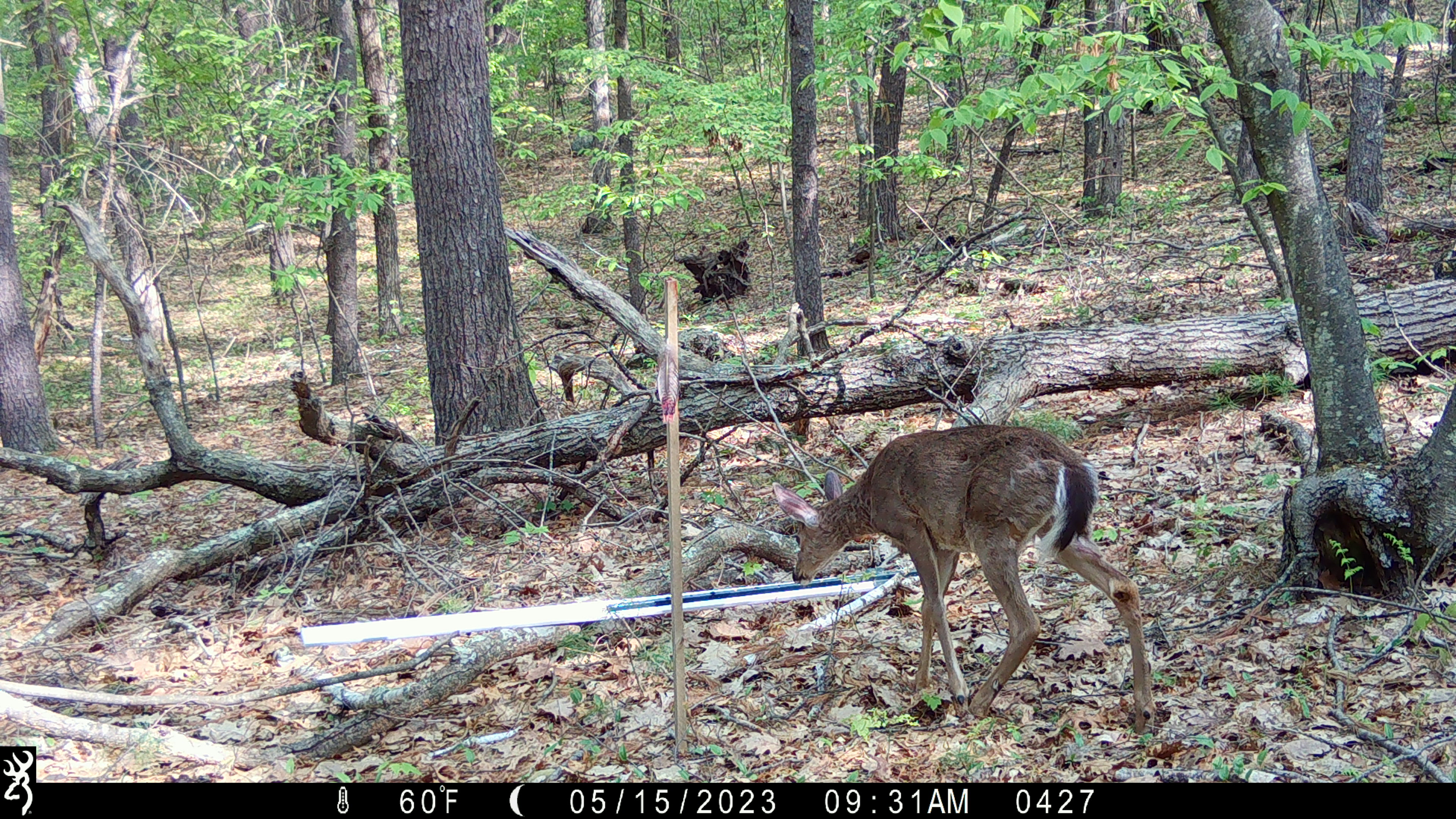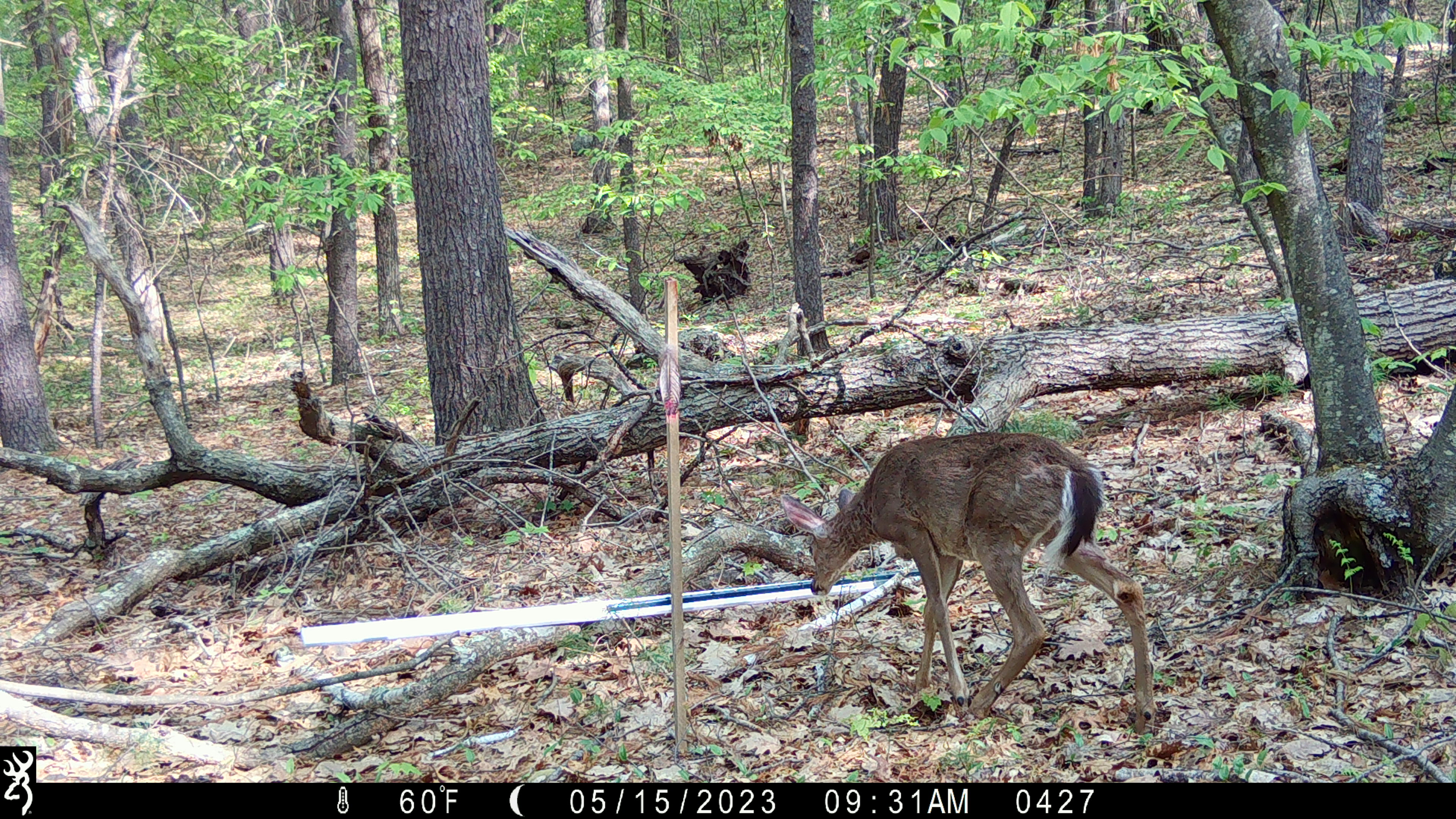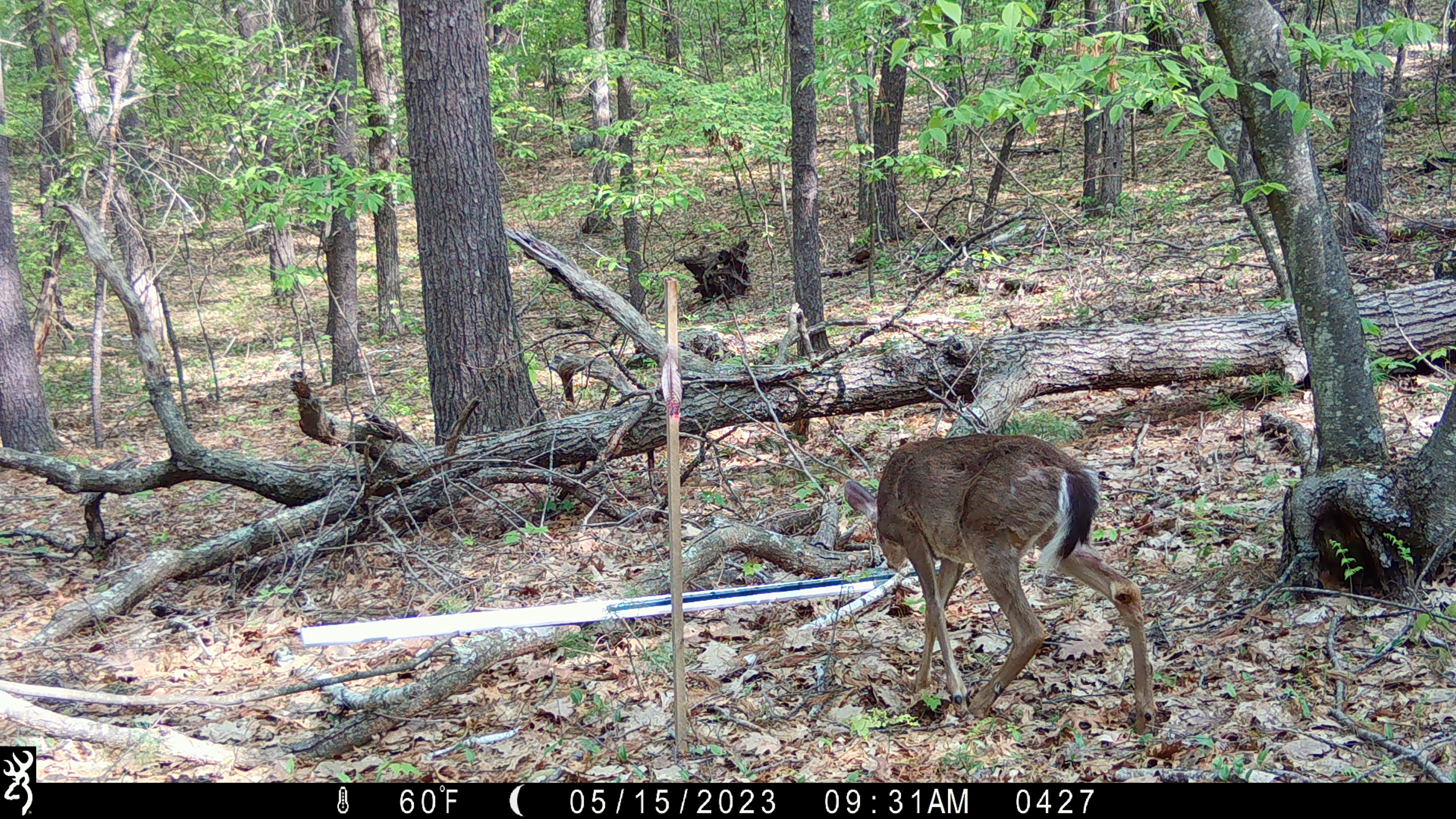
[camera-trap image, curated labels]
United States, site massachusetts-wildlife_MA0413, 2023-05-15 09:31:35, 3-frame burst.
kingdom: Animalia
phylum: Chordata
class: Mammalia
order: Artiodactyla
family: Cervidae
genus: Odocoileus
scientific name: Odocoileus virginianus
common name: white-tailed deer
White-tailed deer (Odocoileus virginianus).